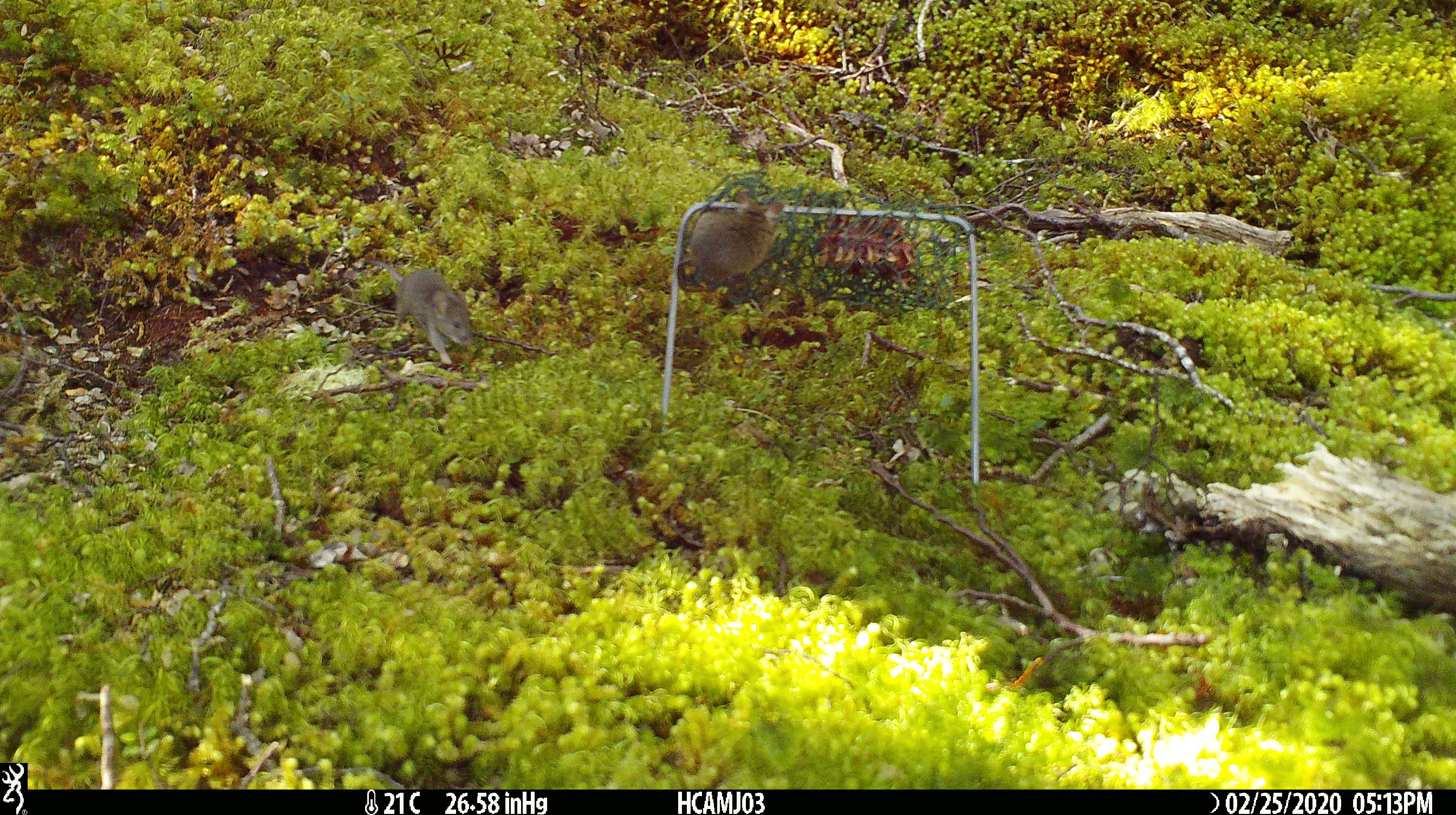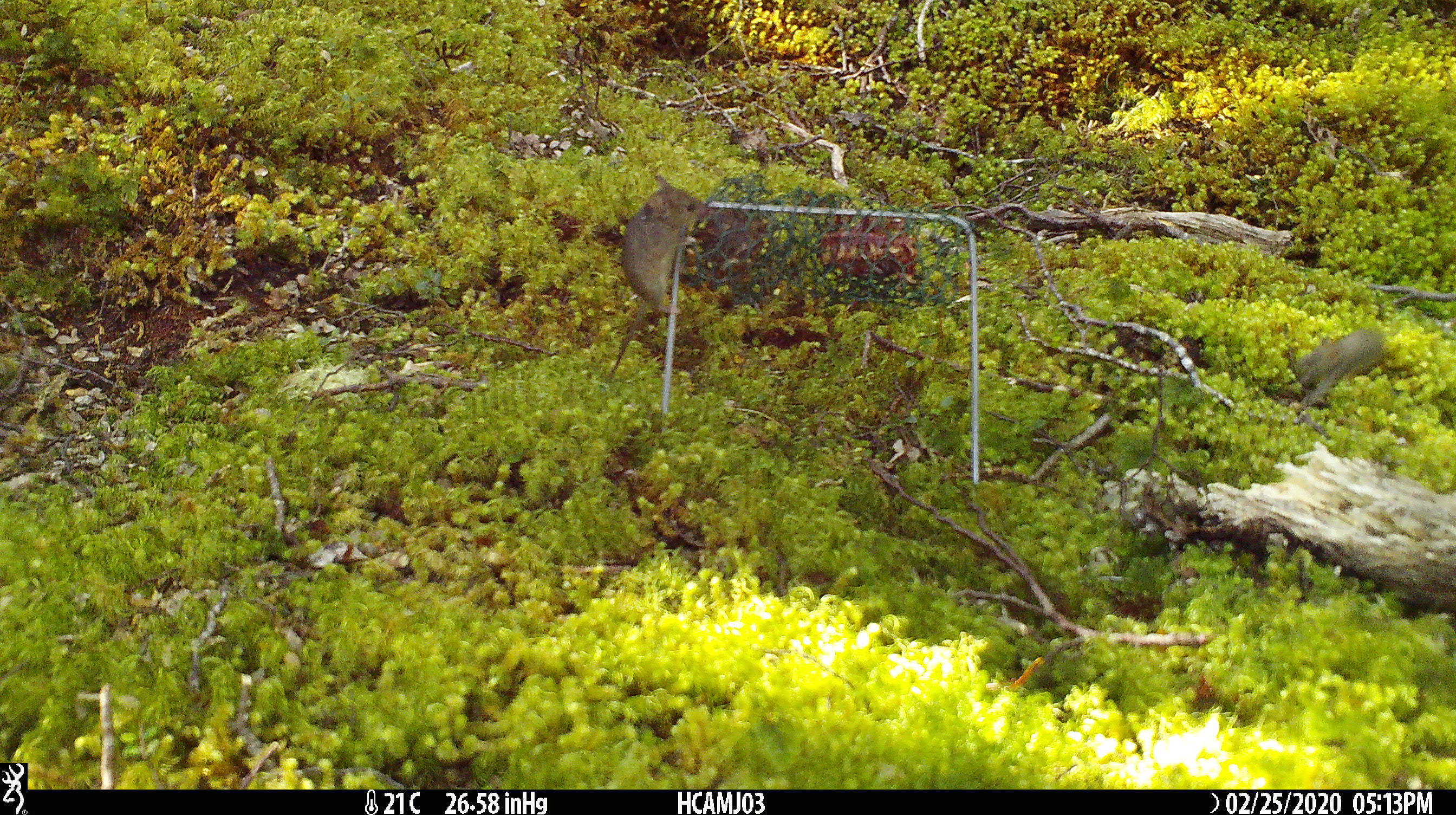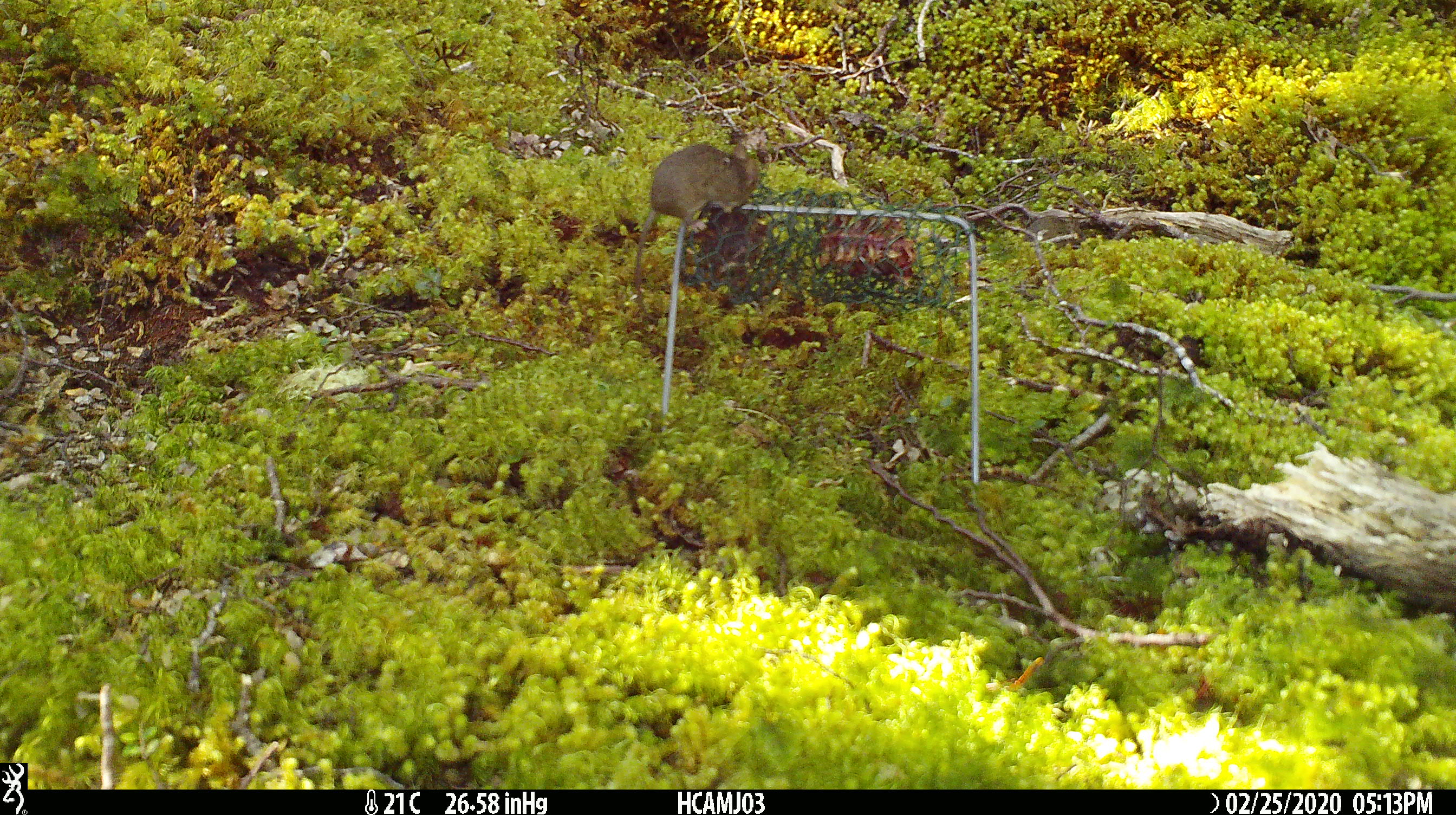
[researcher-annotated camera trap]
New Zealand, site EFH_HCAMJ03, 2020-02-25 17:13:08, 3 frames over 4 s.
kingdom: Animalia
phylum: Chordata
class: Mammalia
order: Rodentia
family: Muridae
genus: Mus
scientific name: Mus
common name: mouse